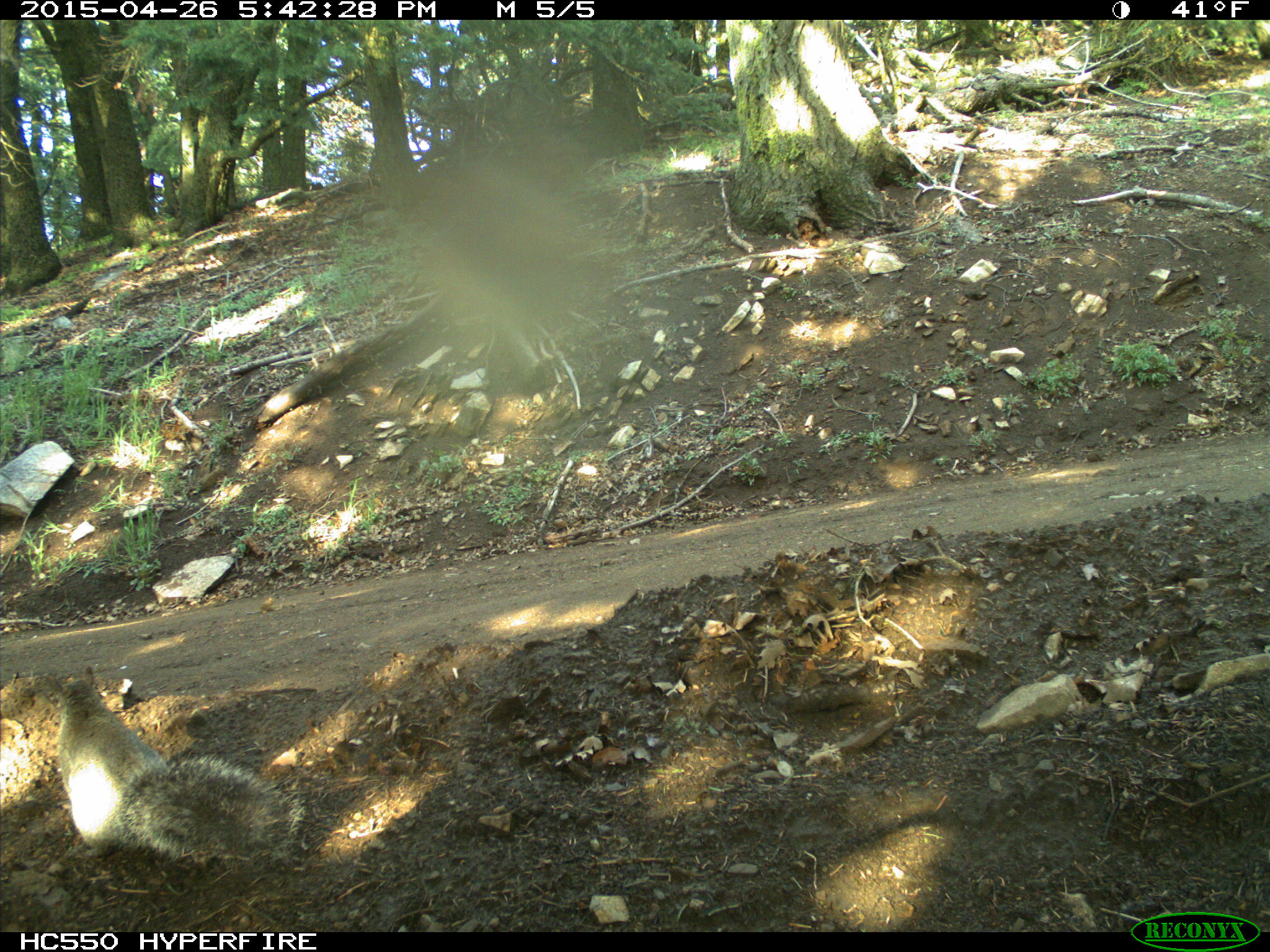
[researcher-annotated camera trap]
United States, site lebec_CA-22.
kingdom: Animalia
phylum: Chordata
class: Mammalia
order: Rodentia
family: Sciuridae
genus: Sciurus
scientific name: Sciurus carolinensis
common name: eastern gray squirrel